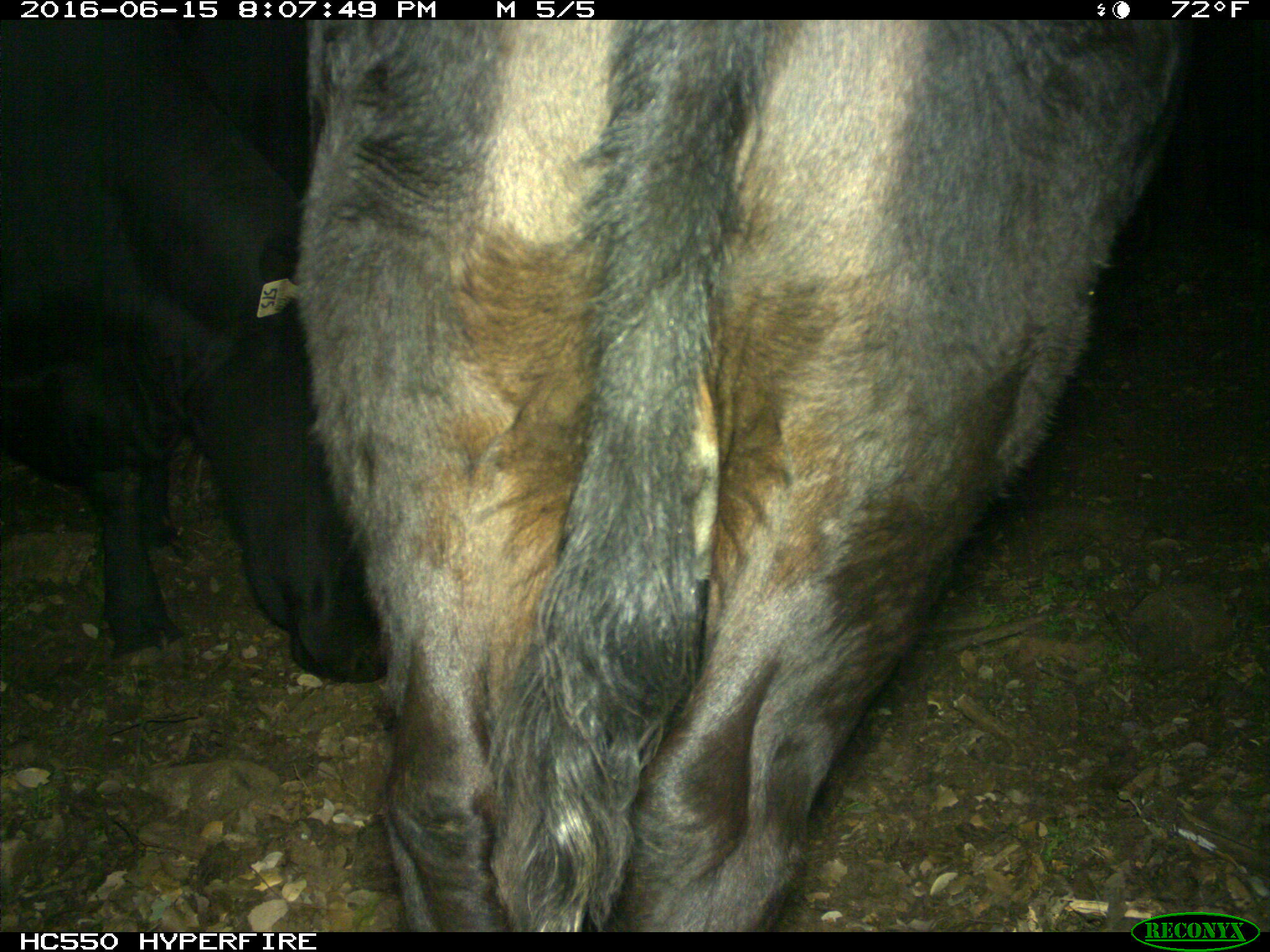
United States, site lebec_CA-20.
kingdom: Animalia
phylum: Chordata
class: Mammalia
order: Artiodactyla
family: Bovidae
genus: Bos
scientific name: Bos taurus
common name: domestic cow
Bos taurus (domestic cow).